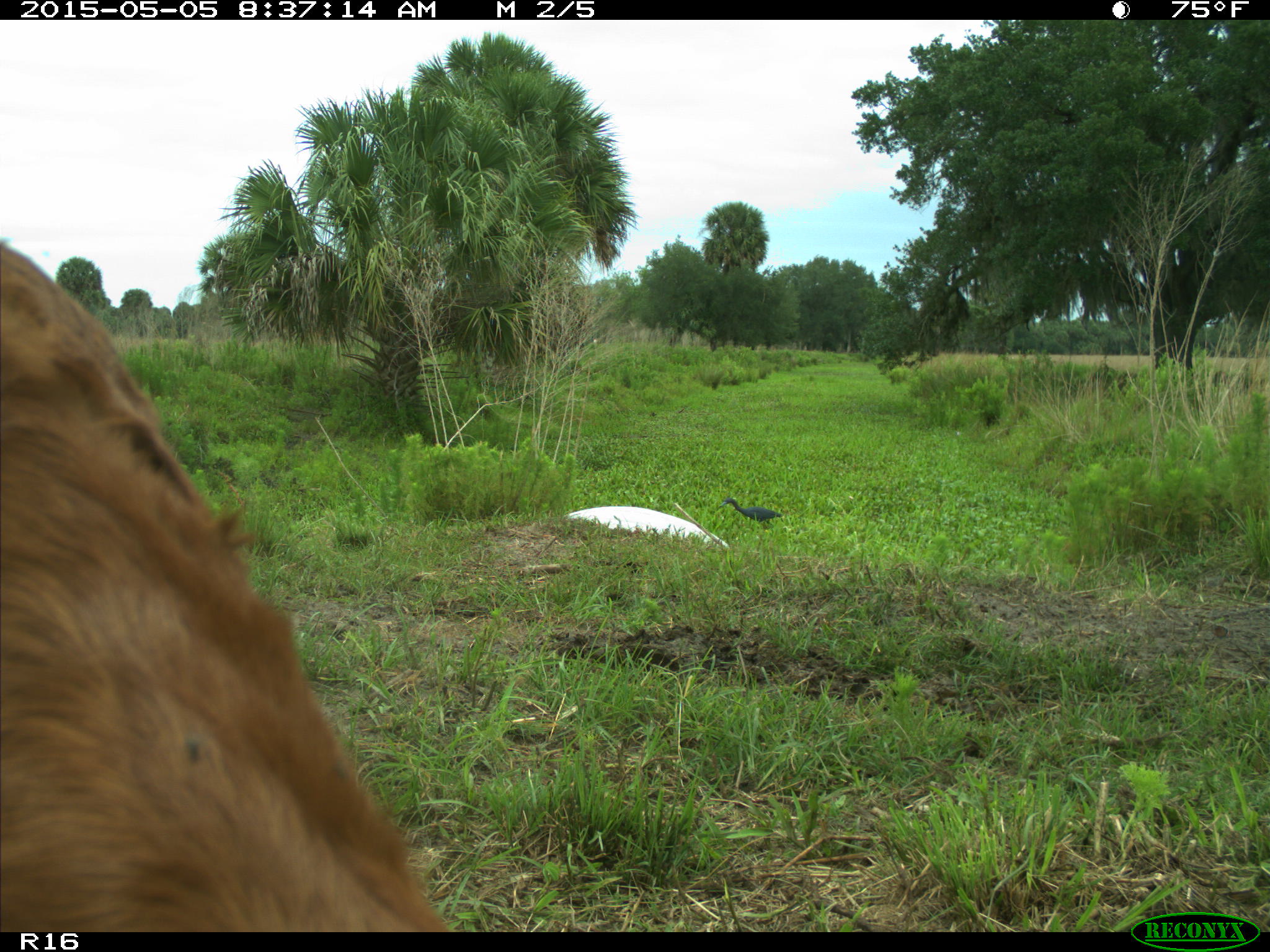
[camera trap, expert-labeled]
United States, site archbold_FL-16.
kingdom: Animalia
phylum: Chordata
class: Mammalia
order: Artiodactyla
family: Bovidae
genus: Bos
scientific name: Bos taurus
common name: domestic cow